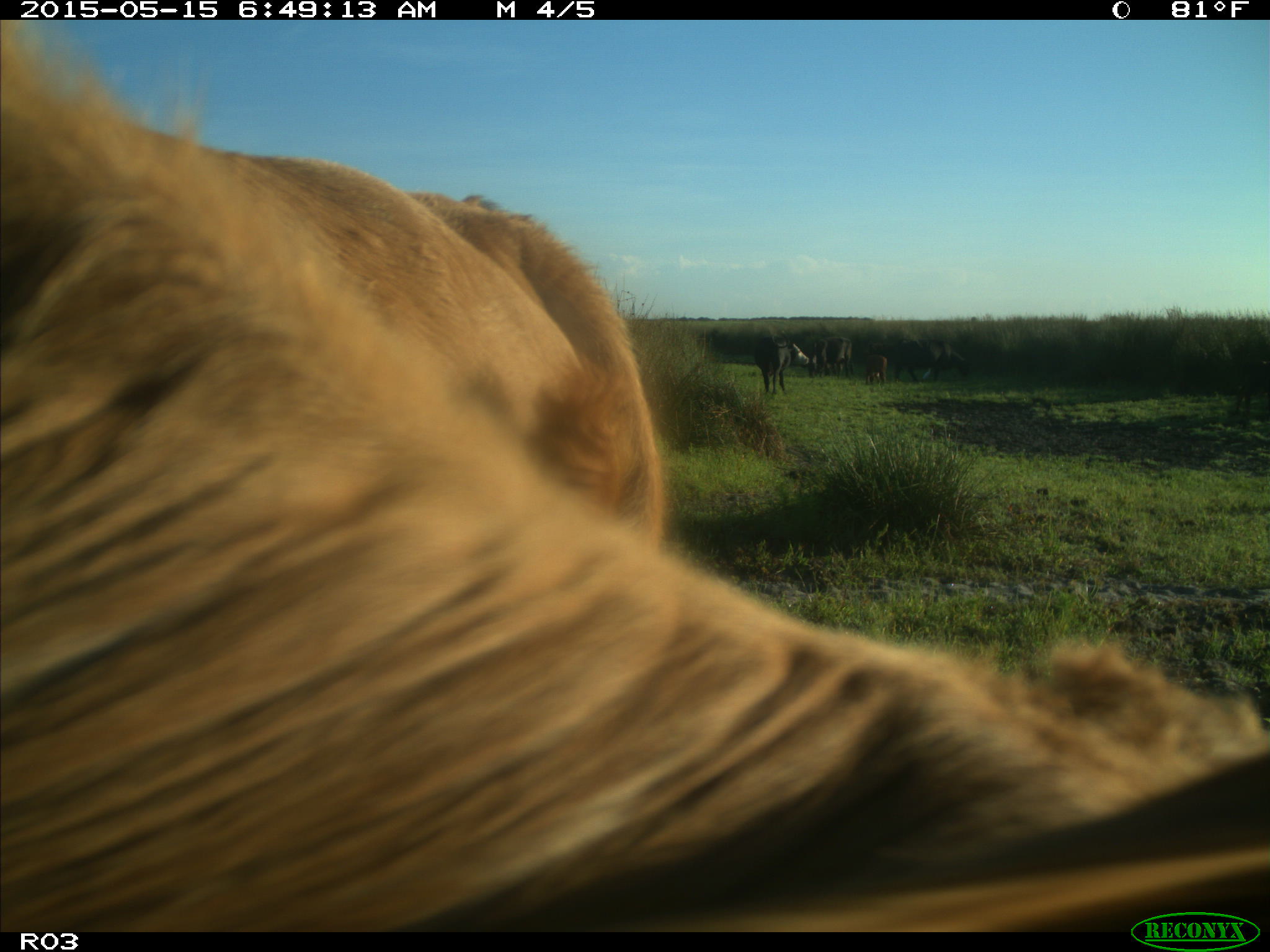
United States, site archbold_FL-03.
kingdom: Animalia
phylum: Chordata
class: Mammalia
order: Artiodactyla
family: Bovidae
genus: Bos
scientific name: Bos taurus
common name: domestic cow